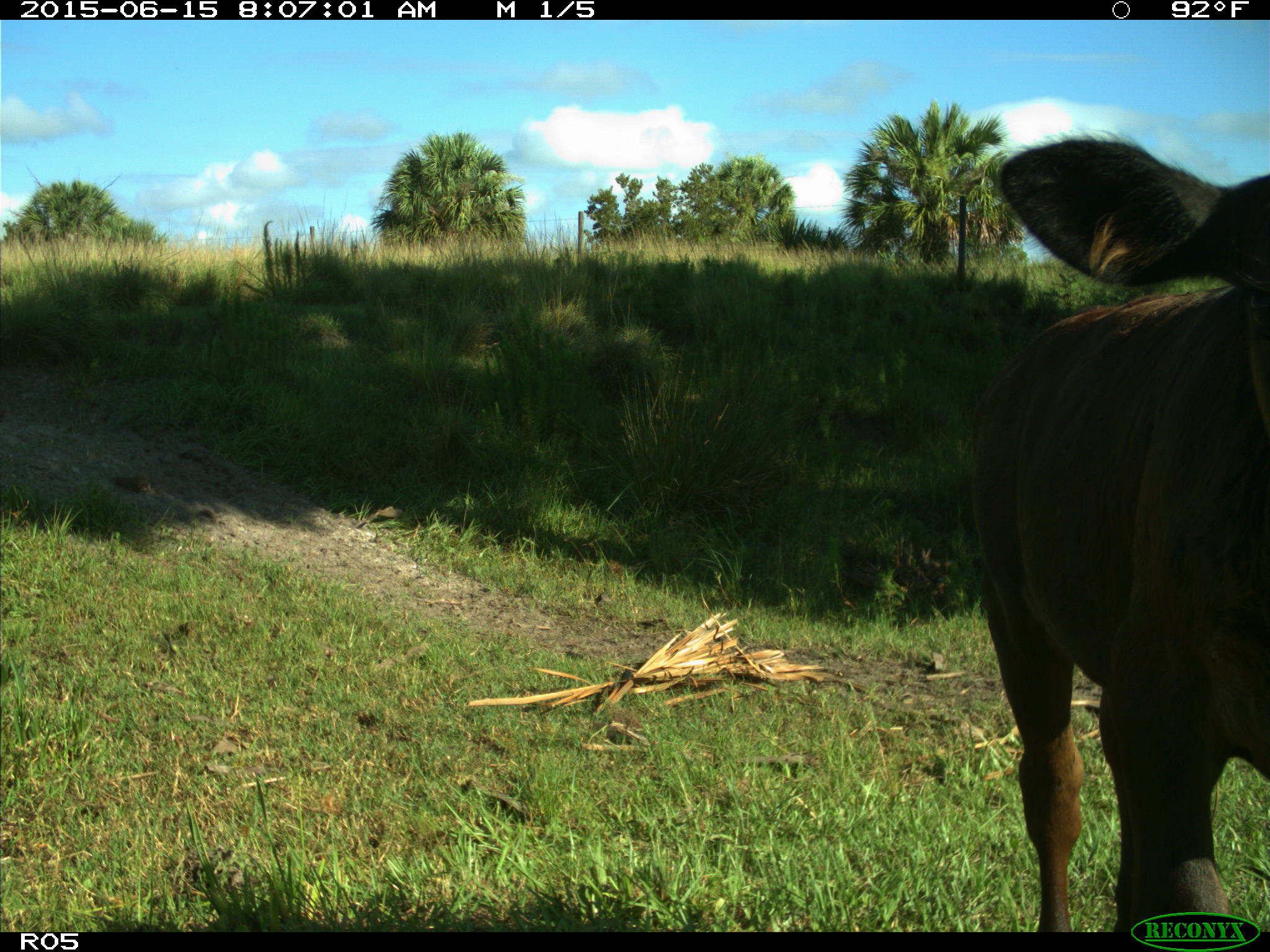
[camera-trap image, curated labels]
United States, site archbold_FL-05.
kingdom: Animalia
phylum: Chordata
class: Mammalia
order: Artiodactyla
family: Bovidae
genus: Bos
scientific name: Bos taurus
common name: domestic cow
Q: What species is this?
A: Bos taurus (domestic cow).